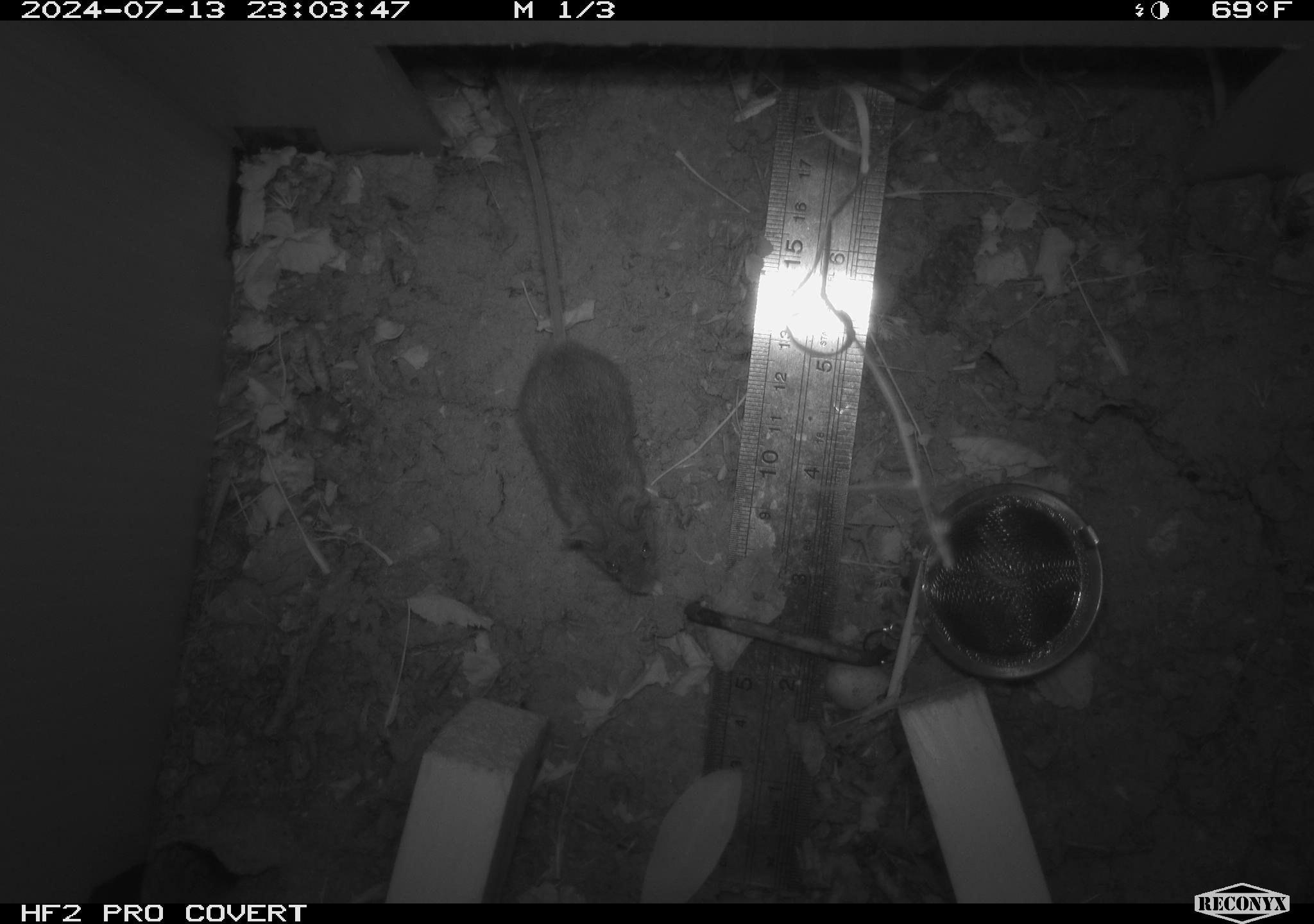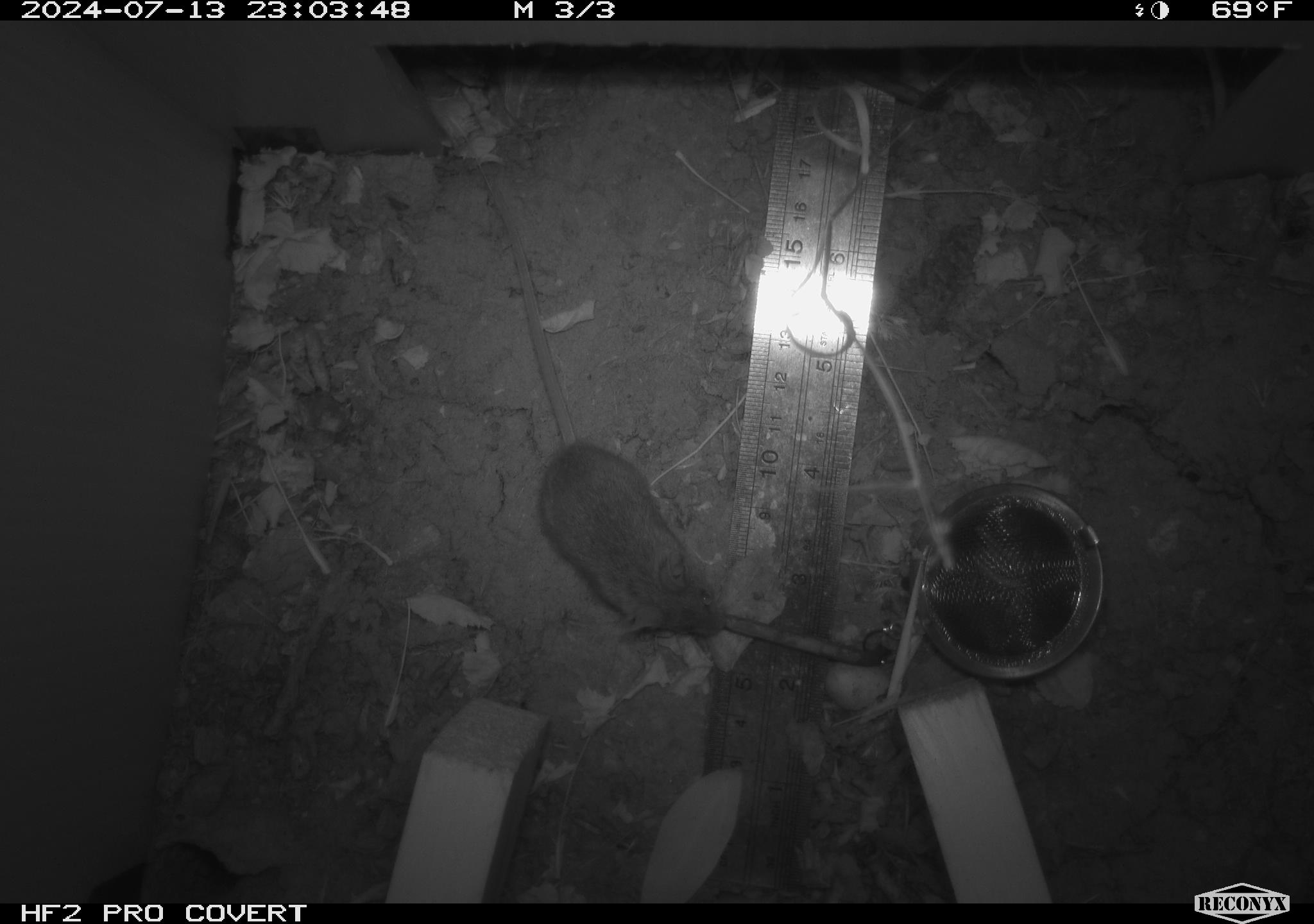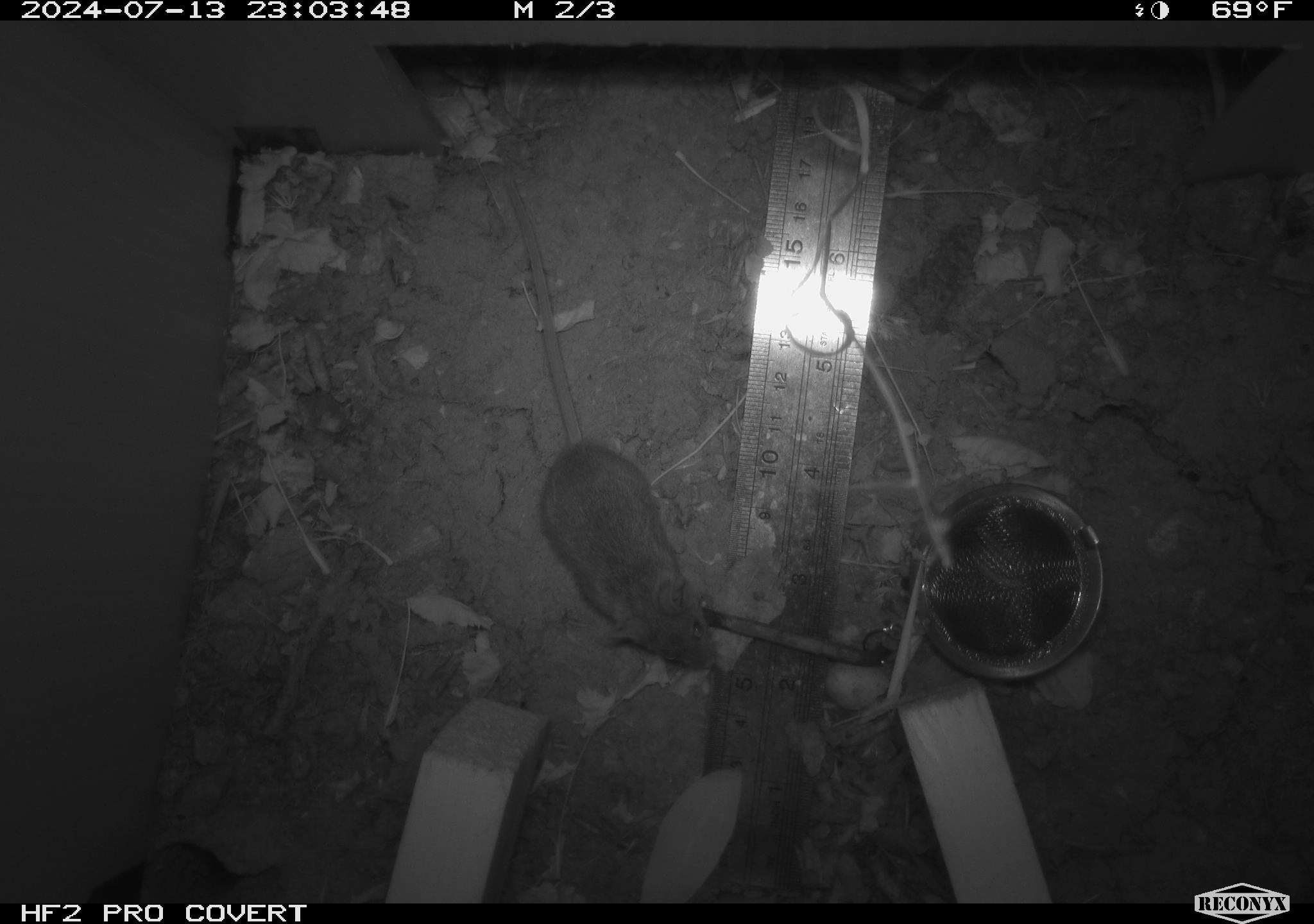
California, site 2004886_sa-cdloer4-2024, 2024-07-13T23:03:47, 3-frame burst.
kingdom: Animalia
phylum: Chordata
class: Mammalia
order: Rodentia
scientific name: Rodentia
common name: rodent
Rodent (Rodentia).